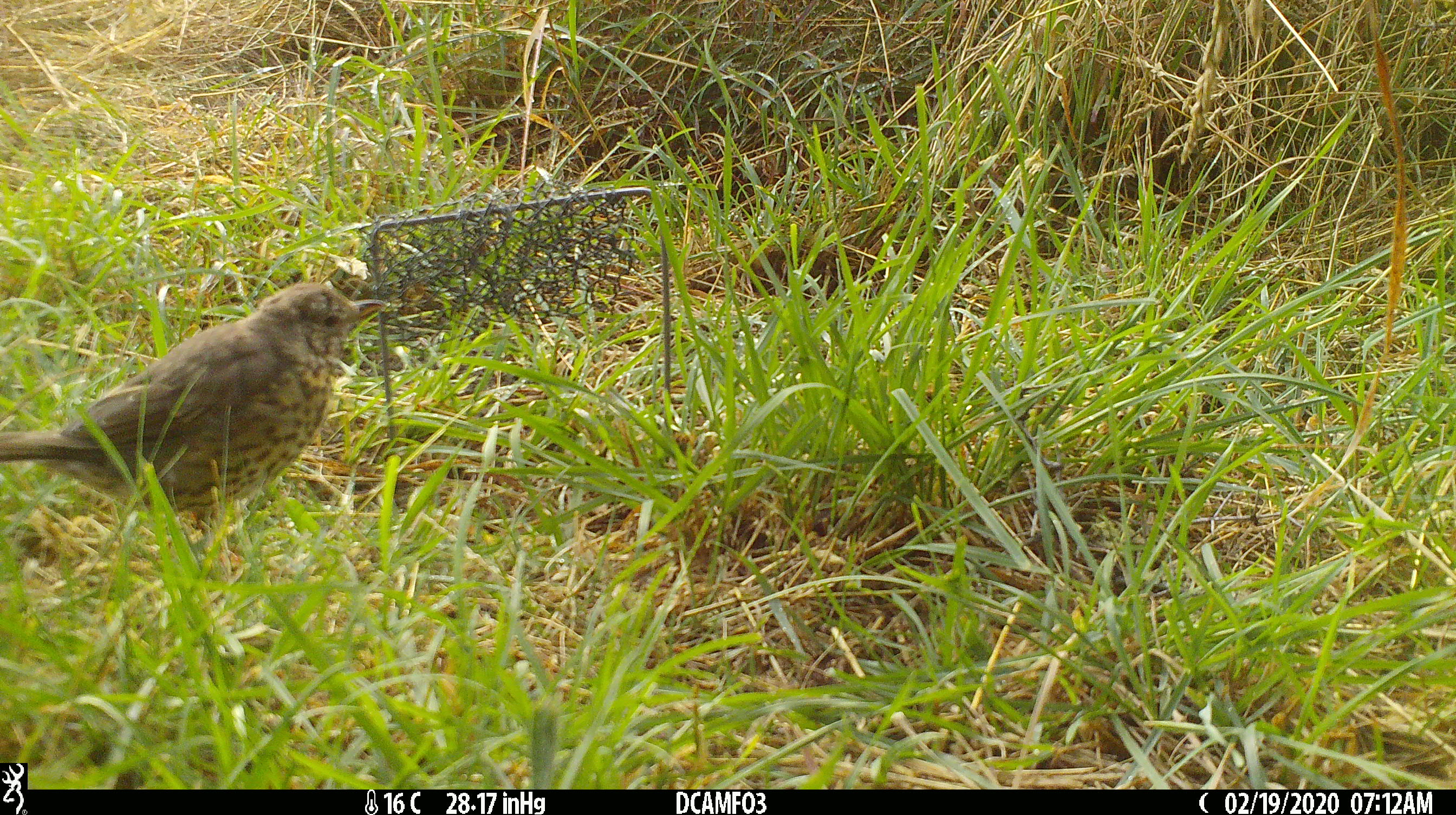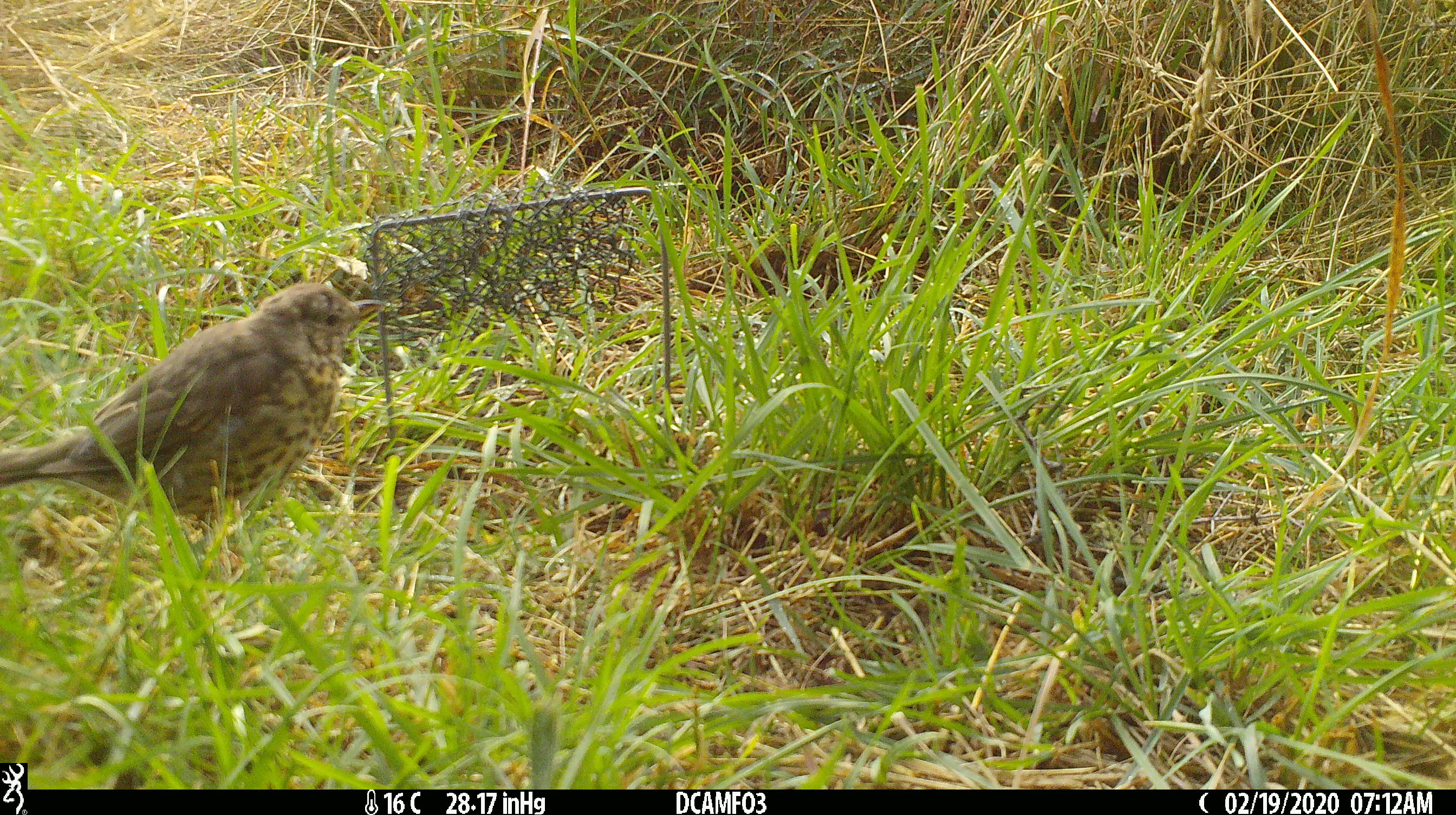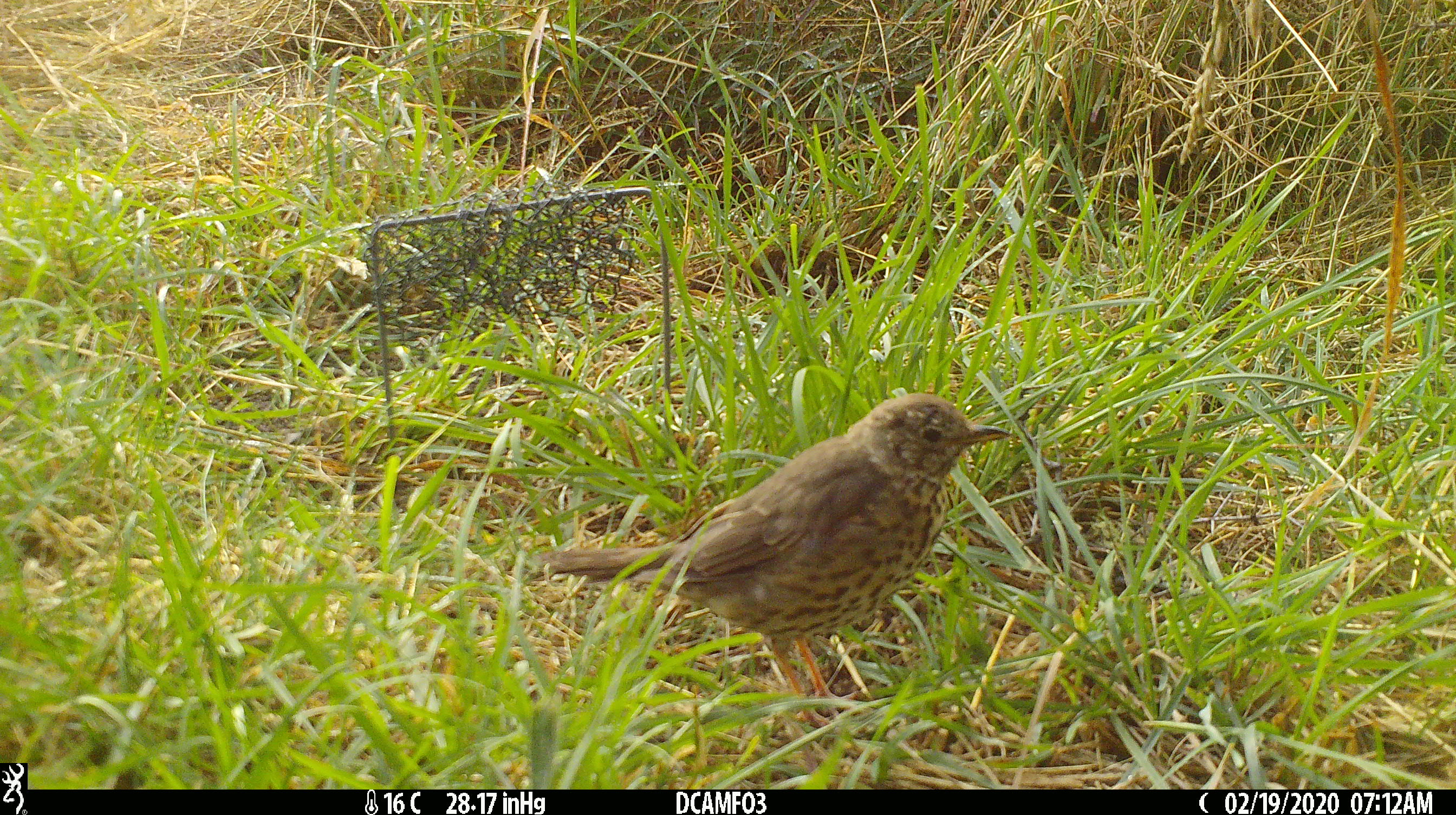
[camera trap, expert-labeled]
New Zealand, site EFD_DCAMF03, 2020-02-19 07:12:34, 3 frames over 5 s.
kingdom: Animalia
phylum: Chordata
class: Aves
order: Passeriformes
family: Turdidae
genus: Turdus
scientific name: Turdus philomelos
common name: song thrush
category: thrush